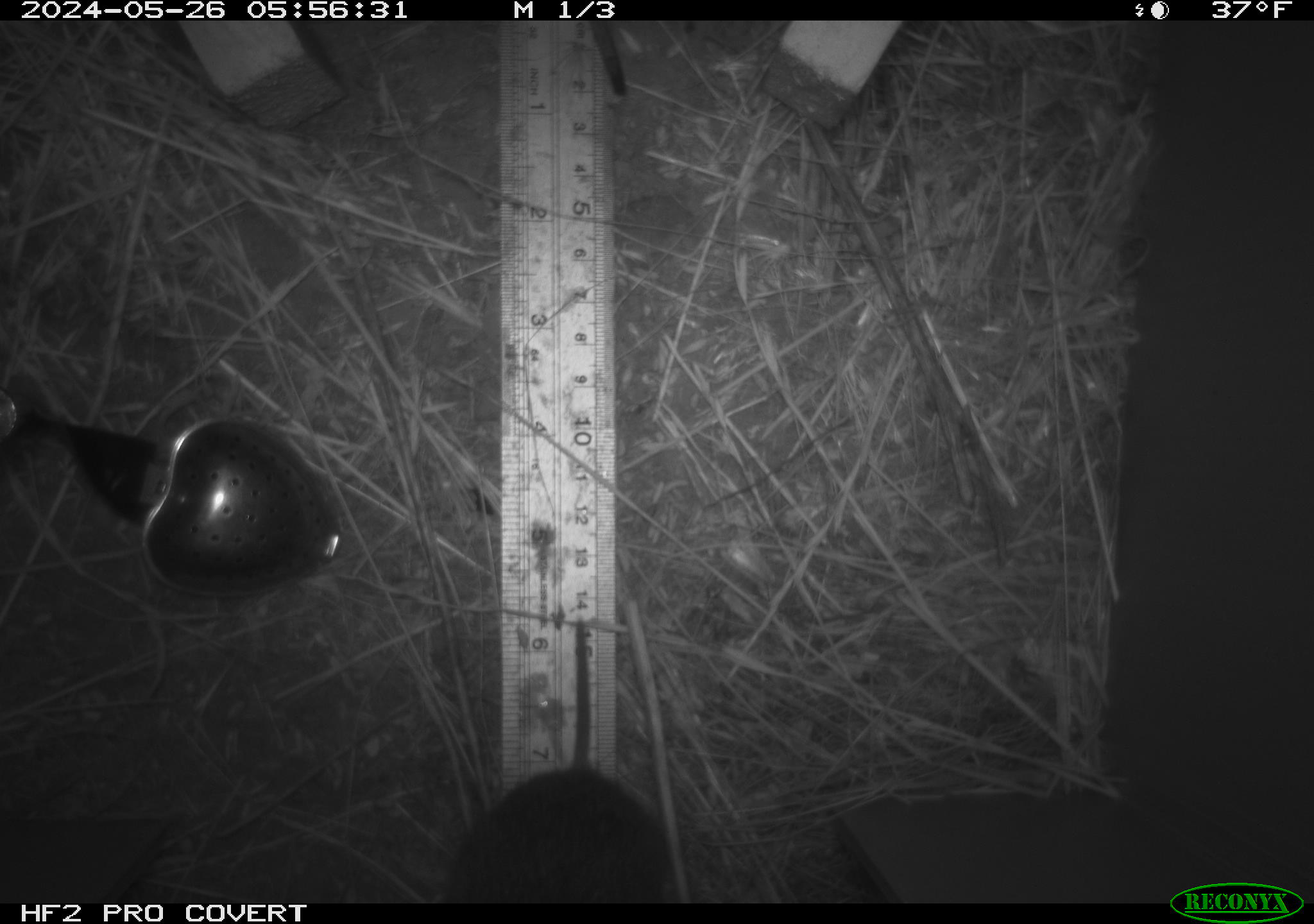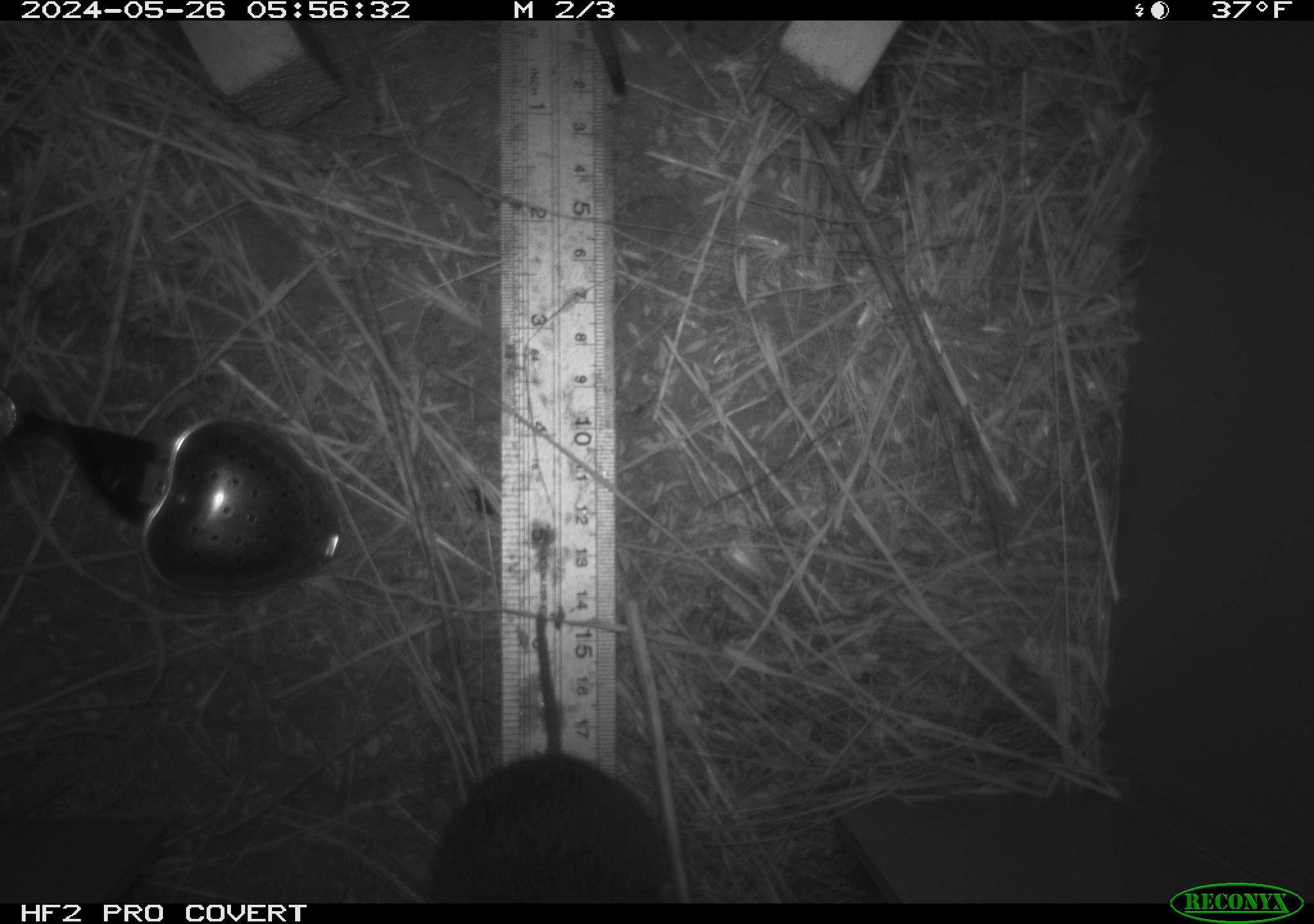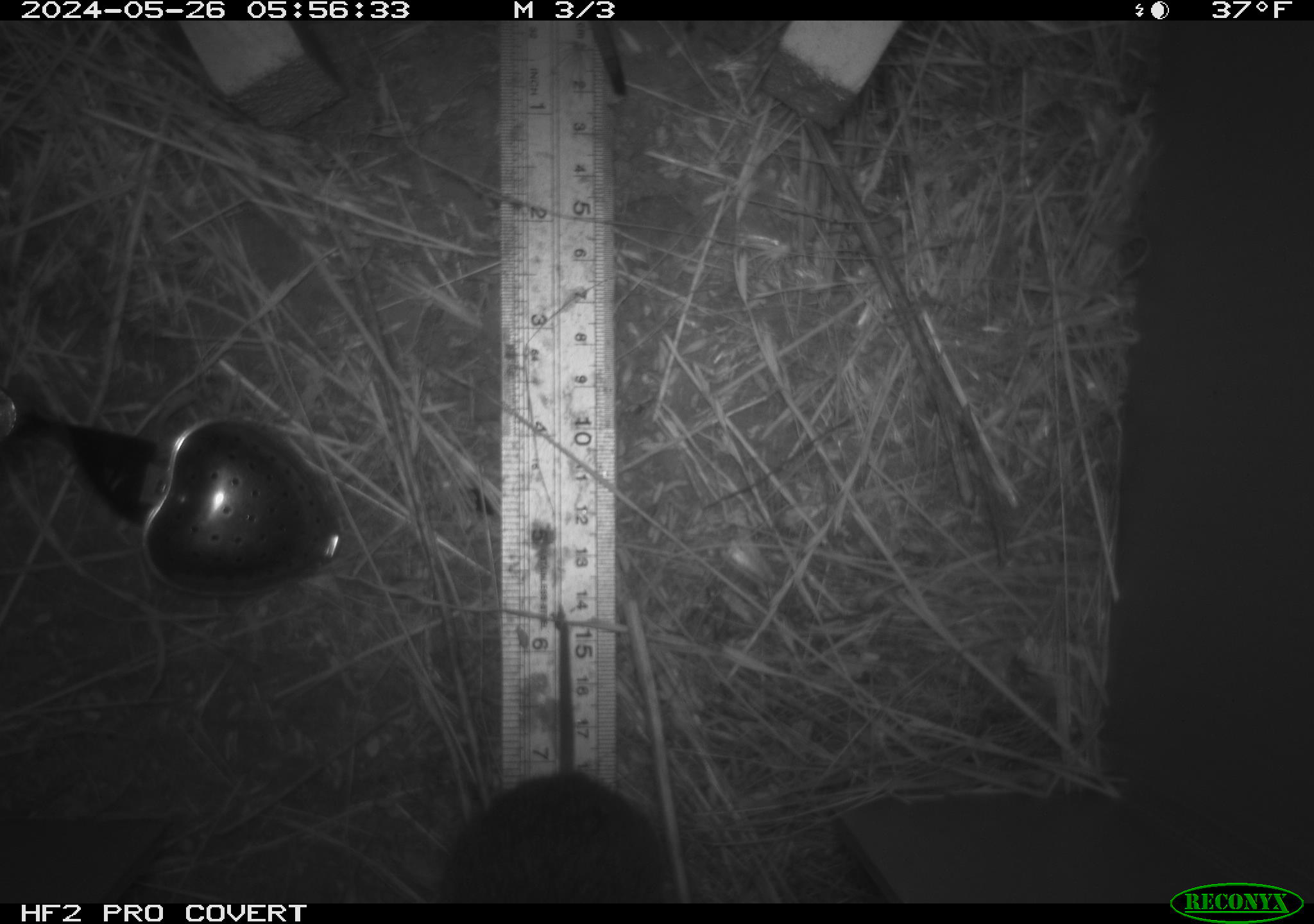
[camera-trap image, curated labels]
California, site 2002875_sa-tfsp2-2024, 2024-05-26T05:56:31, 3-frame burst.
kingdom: Animalia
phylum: Chordata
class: Mammalia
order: Rodentia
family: Cricetidae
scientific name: Arvicolinae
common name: voles, lemmings, and muskrats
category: arvicolinae subfamily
Arvicolinae subfamily (voles, lemmings, and muskrats) (Arvicolinae).